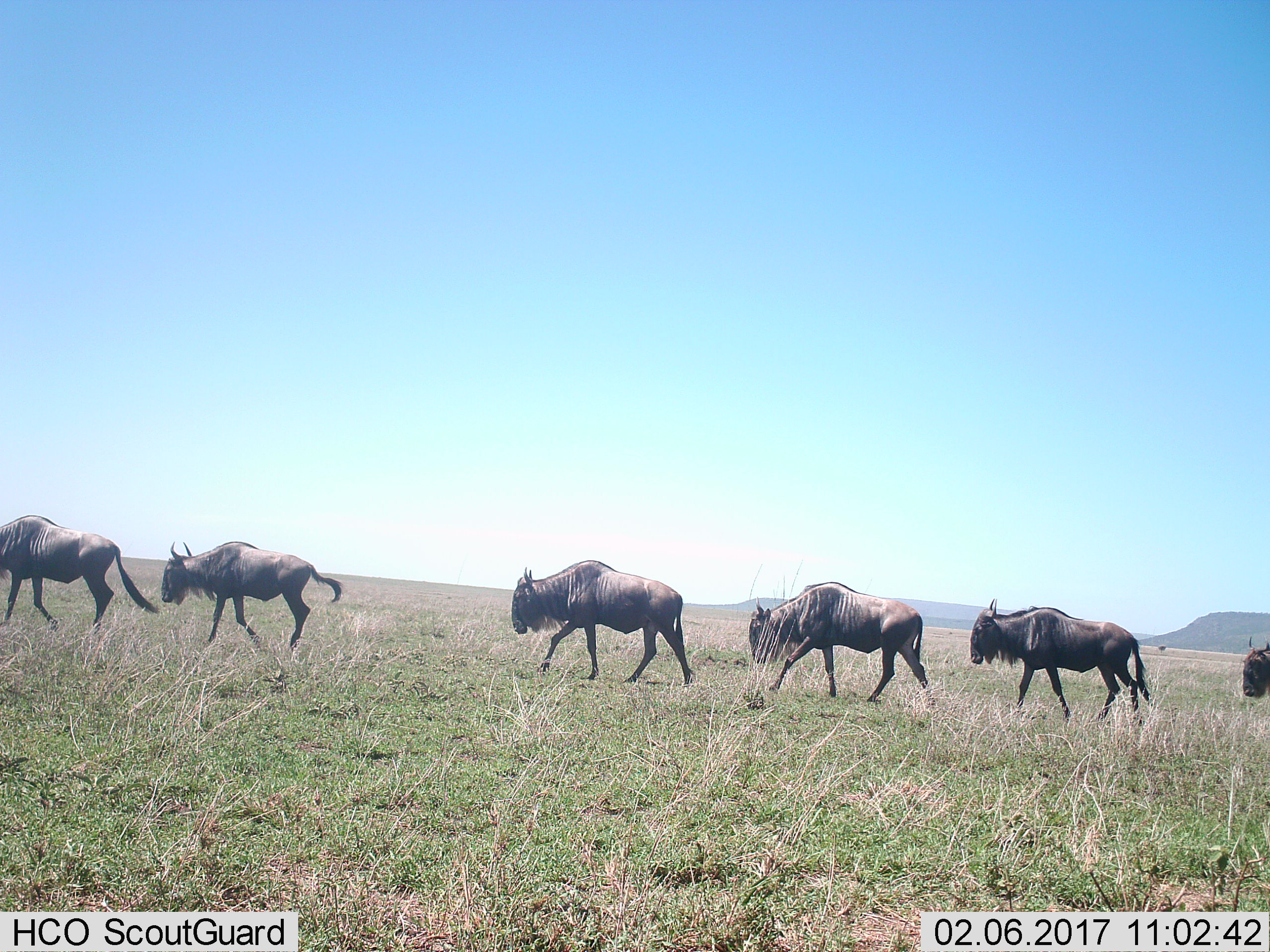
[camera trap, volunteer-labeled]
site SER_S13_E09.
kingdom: Animalia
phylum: Chordata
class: Mammalia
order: Artiodactyla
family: Bovidae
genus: Connochaetes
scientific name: Connochaetes taurinus taurinus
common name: blue wildebeest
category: wildebeestblue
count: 6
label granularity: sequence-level